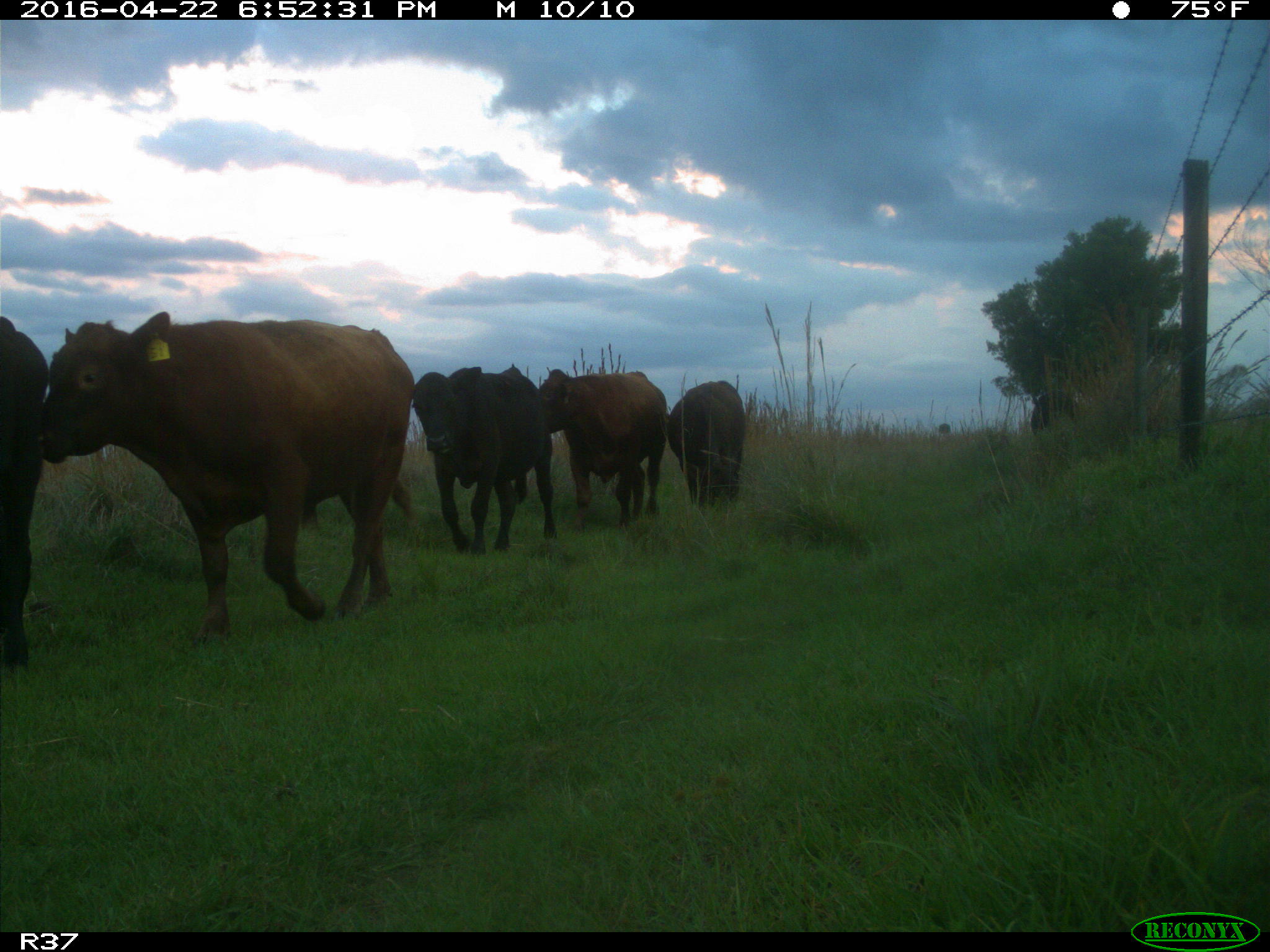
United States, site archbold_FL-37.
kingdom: Animalia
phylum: Chordata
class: Mammalia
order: Artiodactyla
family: Bovidae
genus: Bos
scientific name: Bos taurus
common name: domestic cow